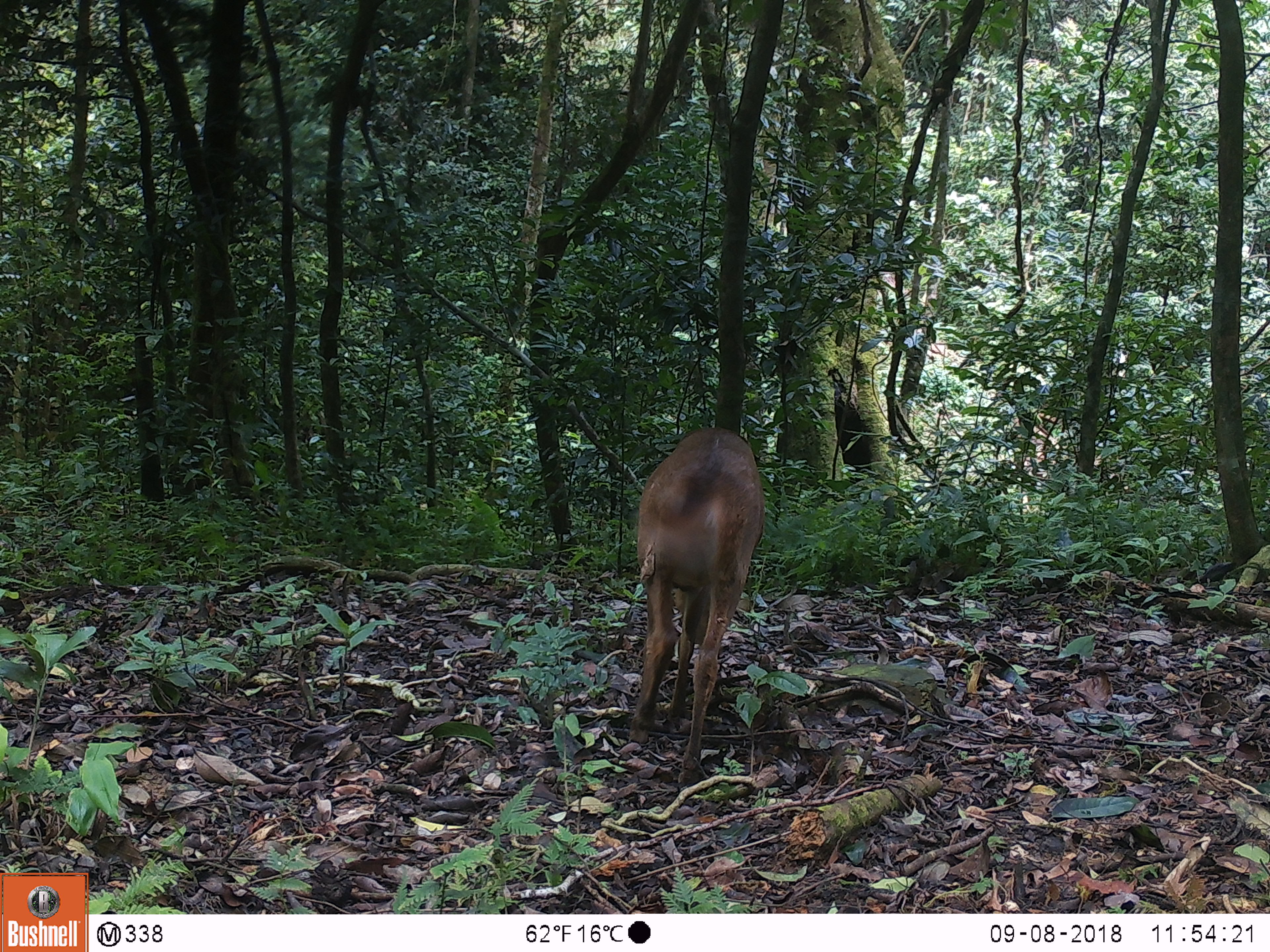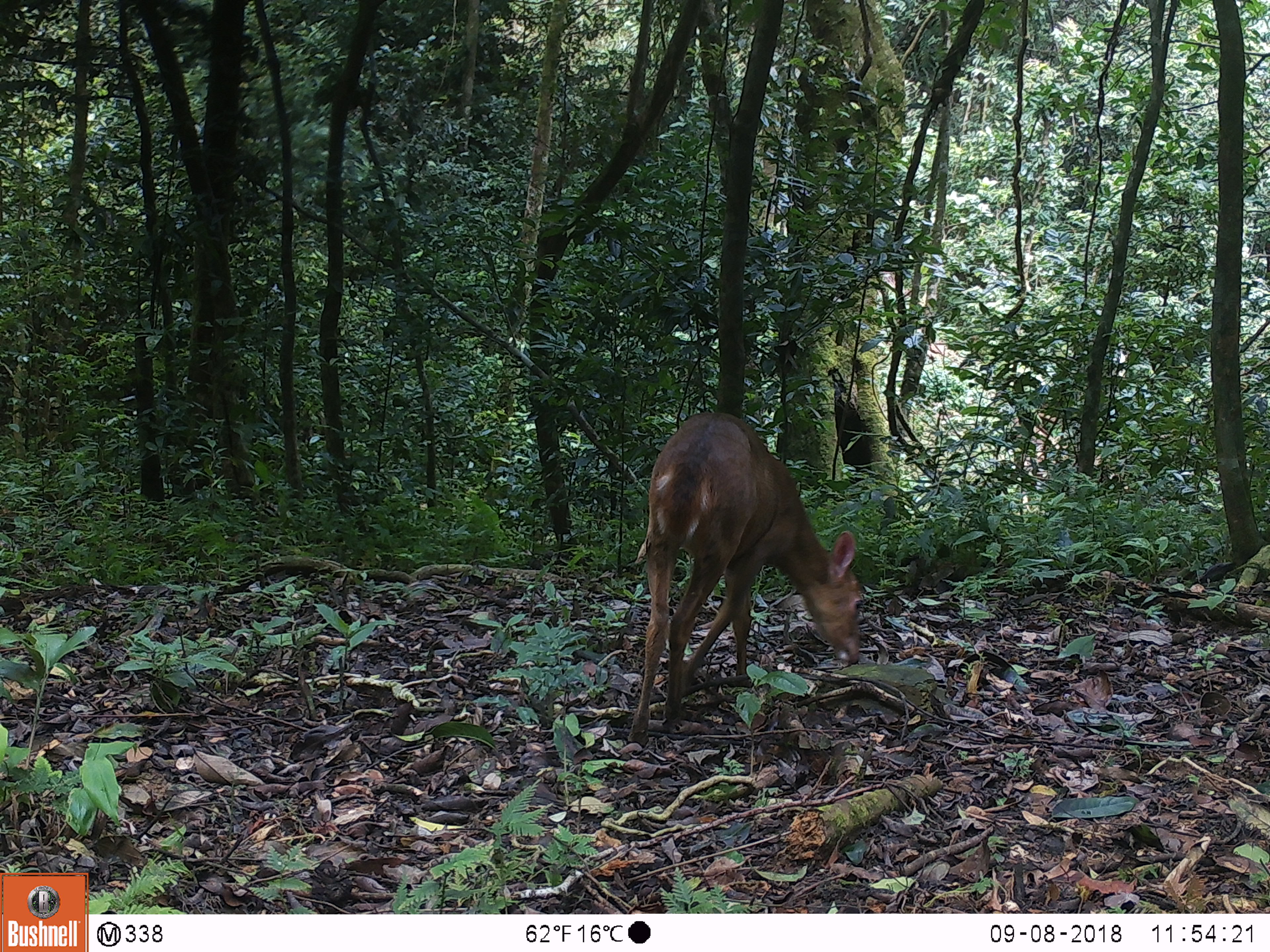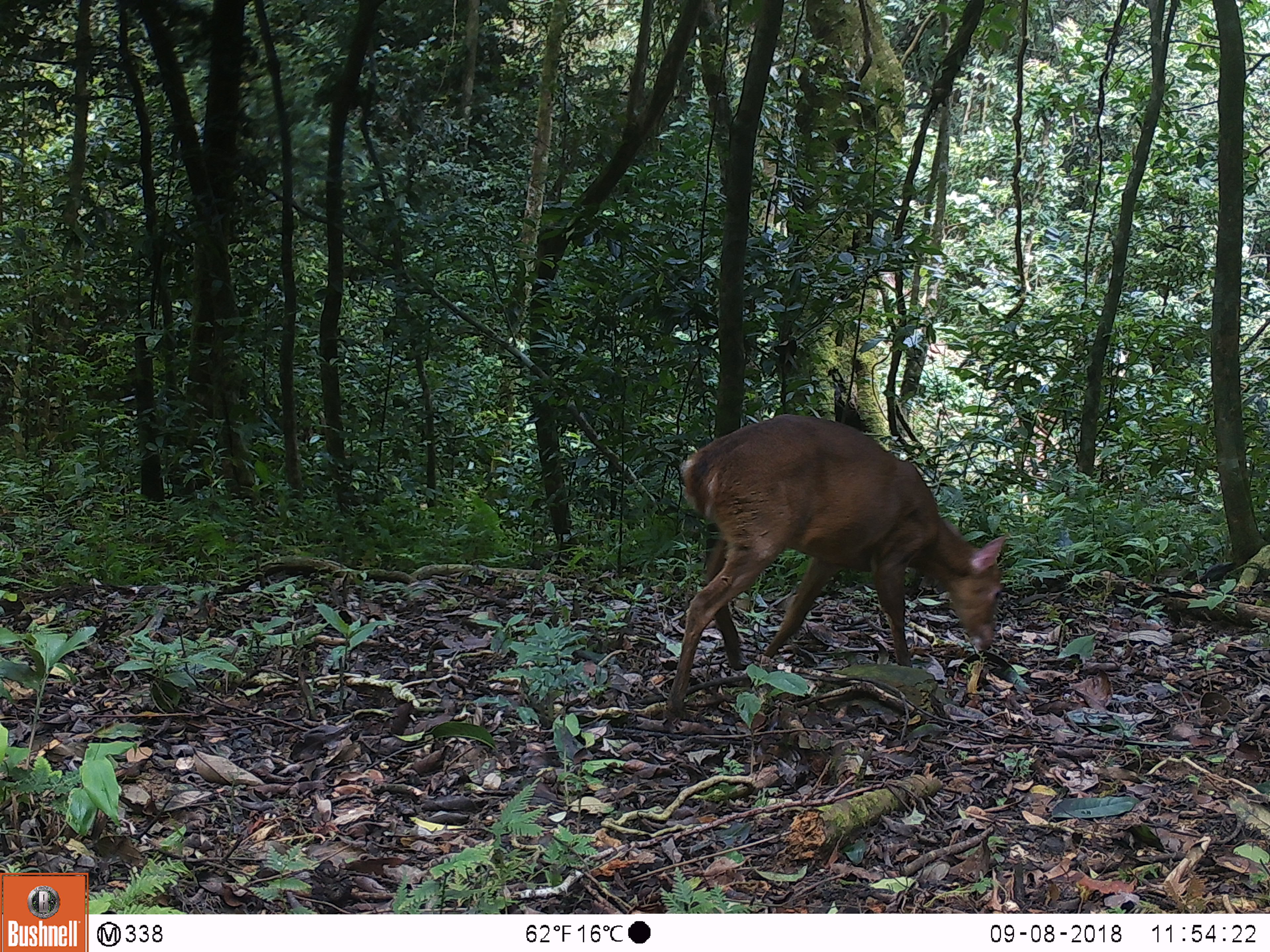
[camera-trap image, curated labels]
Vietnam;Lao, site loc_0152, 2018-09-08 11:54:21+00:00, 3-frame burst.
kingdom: Animalia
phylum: Chordata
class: Mammalia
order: Artiodactyla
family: Cervidae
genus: Muntiacus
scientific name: Muntiacus vuquangensis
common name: large-antlered muntjac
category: large antlered muntjac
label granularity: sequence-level